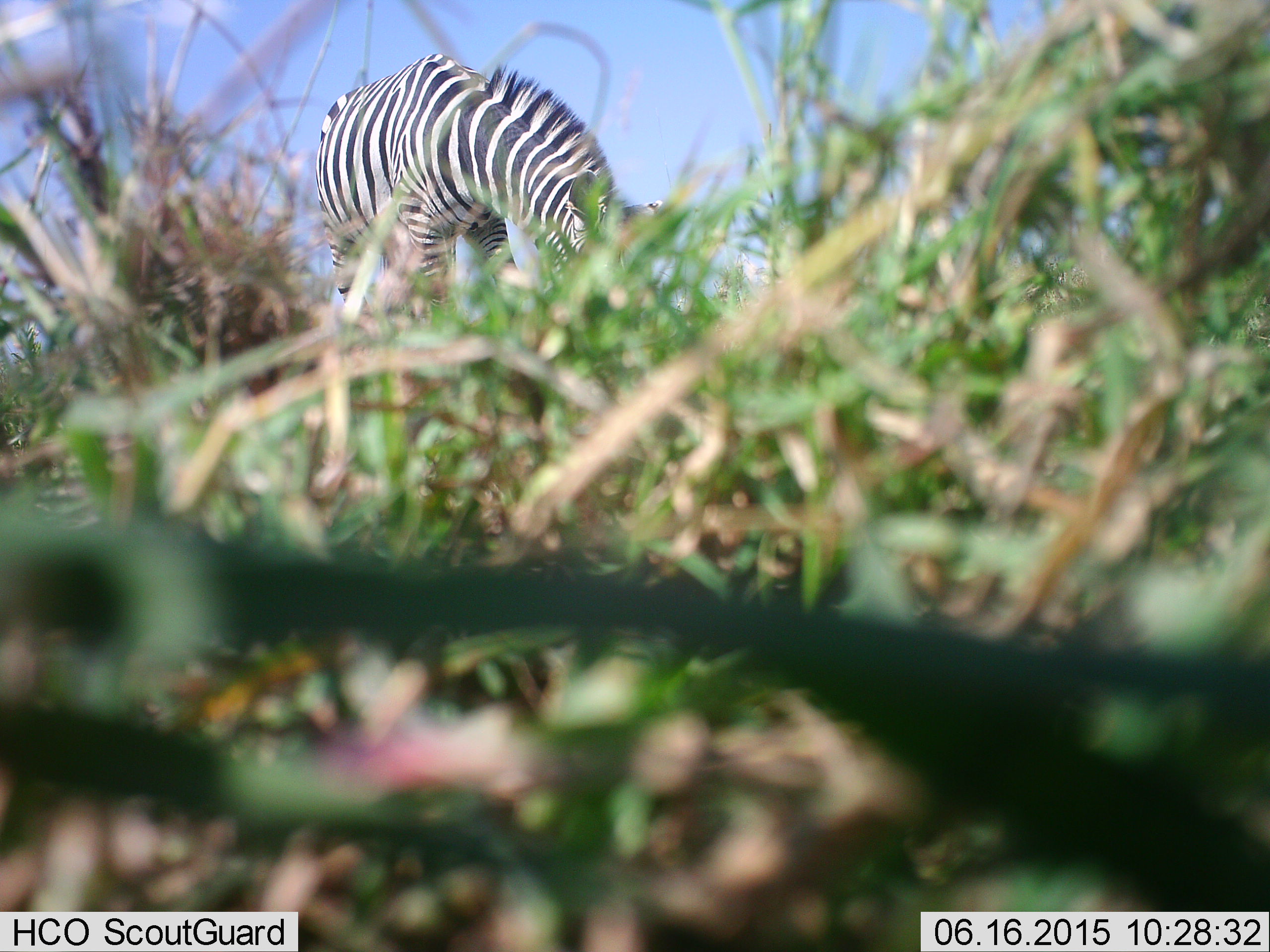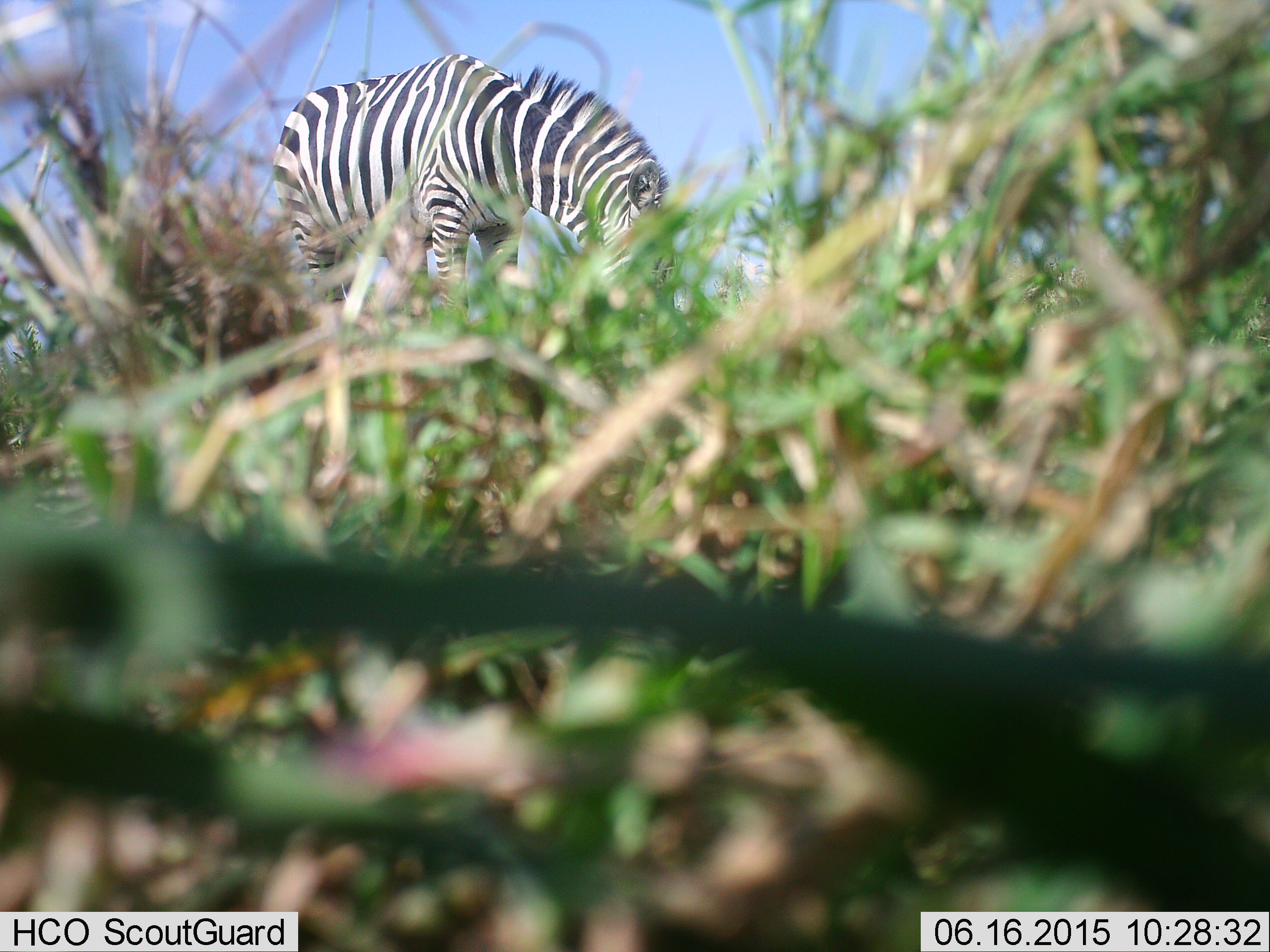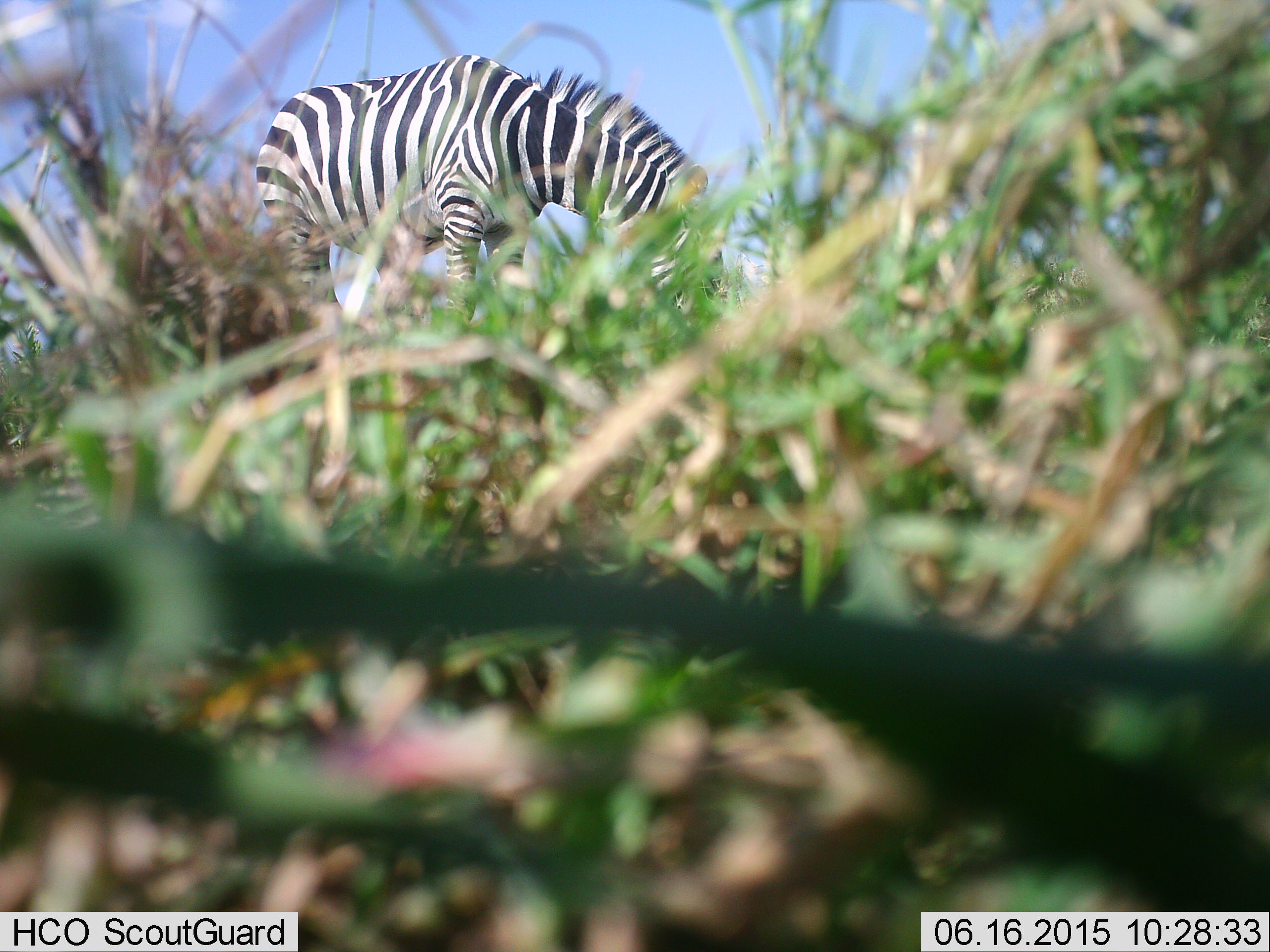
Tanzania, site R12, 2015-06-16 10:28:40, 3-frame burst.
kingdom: Animalia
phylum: Chordata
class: Mammalia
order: Perissodactyla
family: Equidae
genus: Equus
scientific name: Equus quagga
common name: plains zebra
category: zebra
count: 1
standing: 20%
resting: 0%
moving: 0%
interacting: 0%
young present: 0%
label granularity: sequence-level